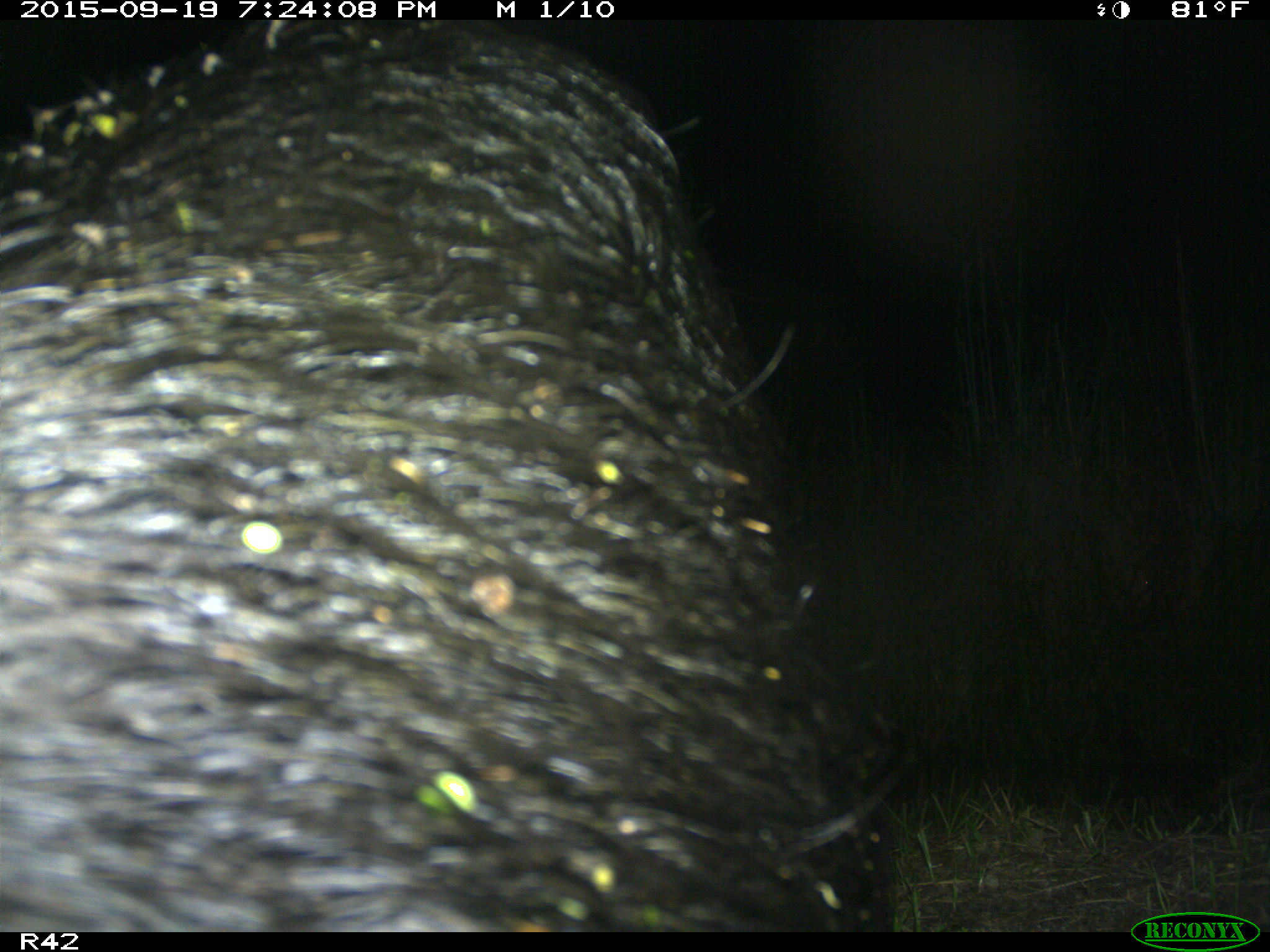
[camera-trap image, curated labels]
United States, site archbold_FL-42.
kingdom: Animalia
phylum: Chordata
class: Mammalia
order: Artiodactyla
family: Suidae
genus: Sus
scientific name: Sus scrofa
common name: wild boar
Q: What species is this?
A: Sus scrofa (wild boar).